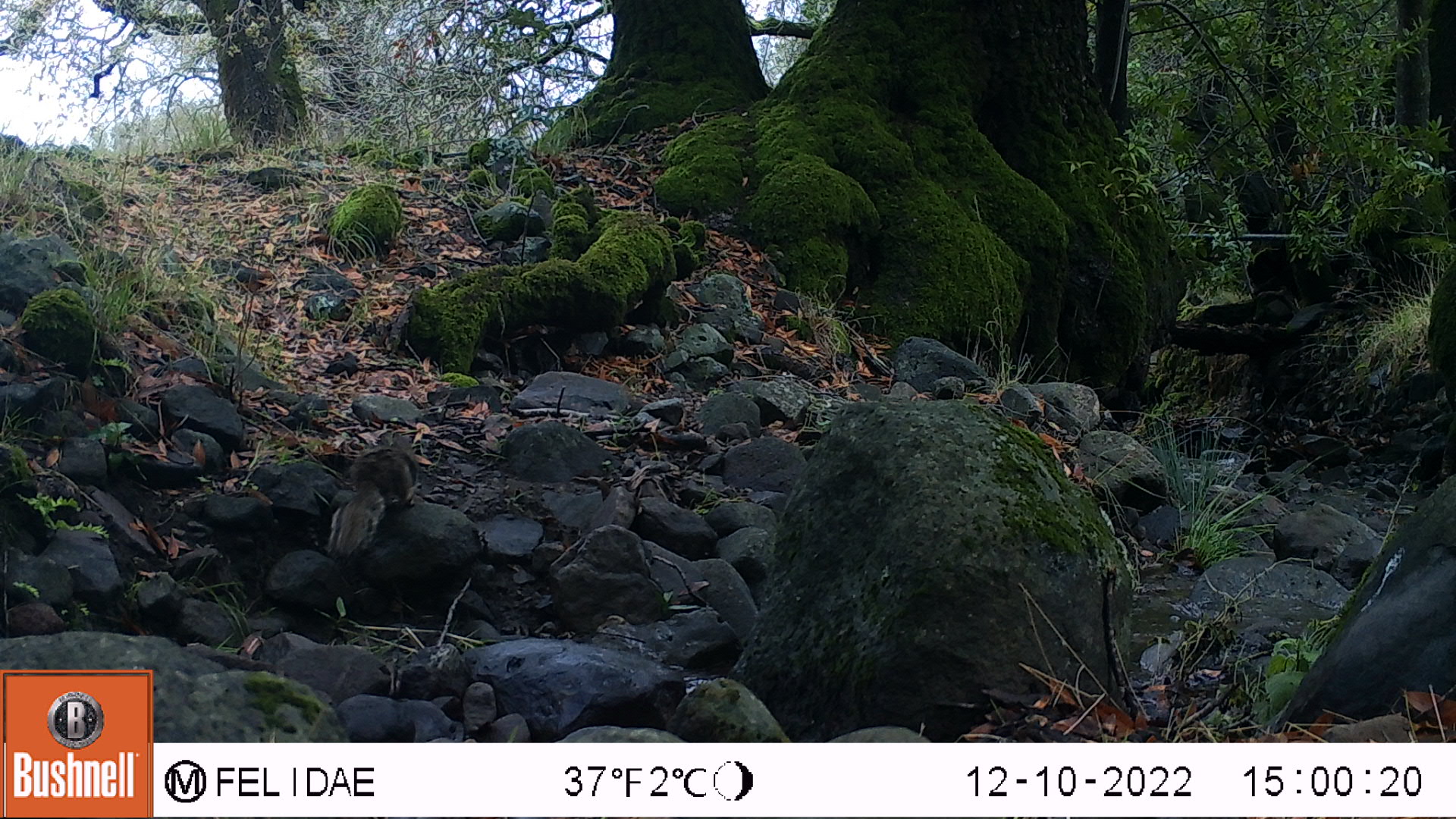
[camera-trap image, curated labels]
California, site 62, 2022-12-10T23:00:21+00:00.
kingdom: Animalia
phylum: Chordata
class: Mammalia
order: Rodentia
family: Sciuridae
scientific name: Sciuridae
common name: squirrel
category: unknown squirrel